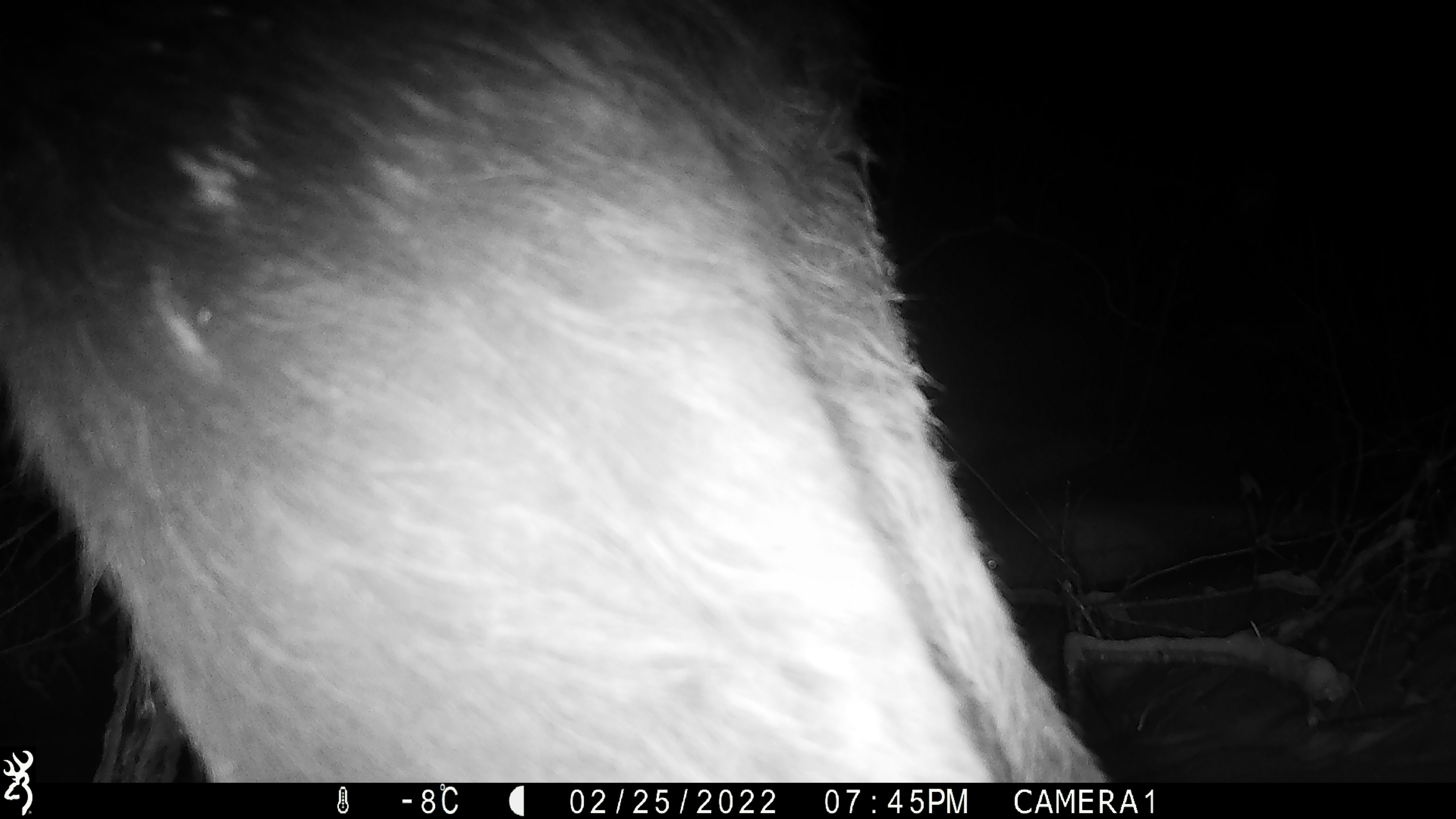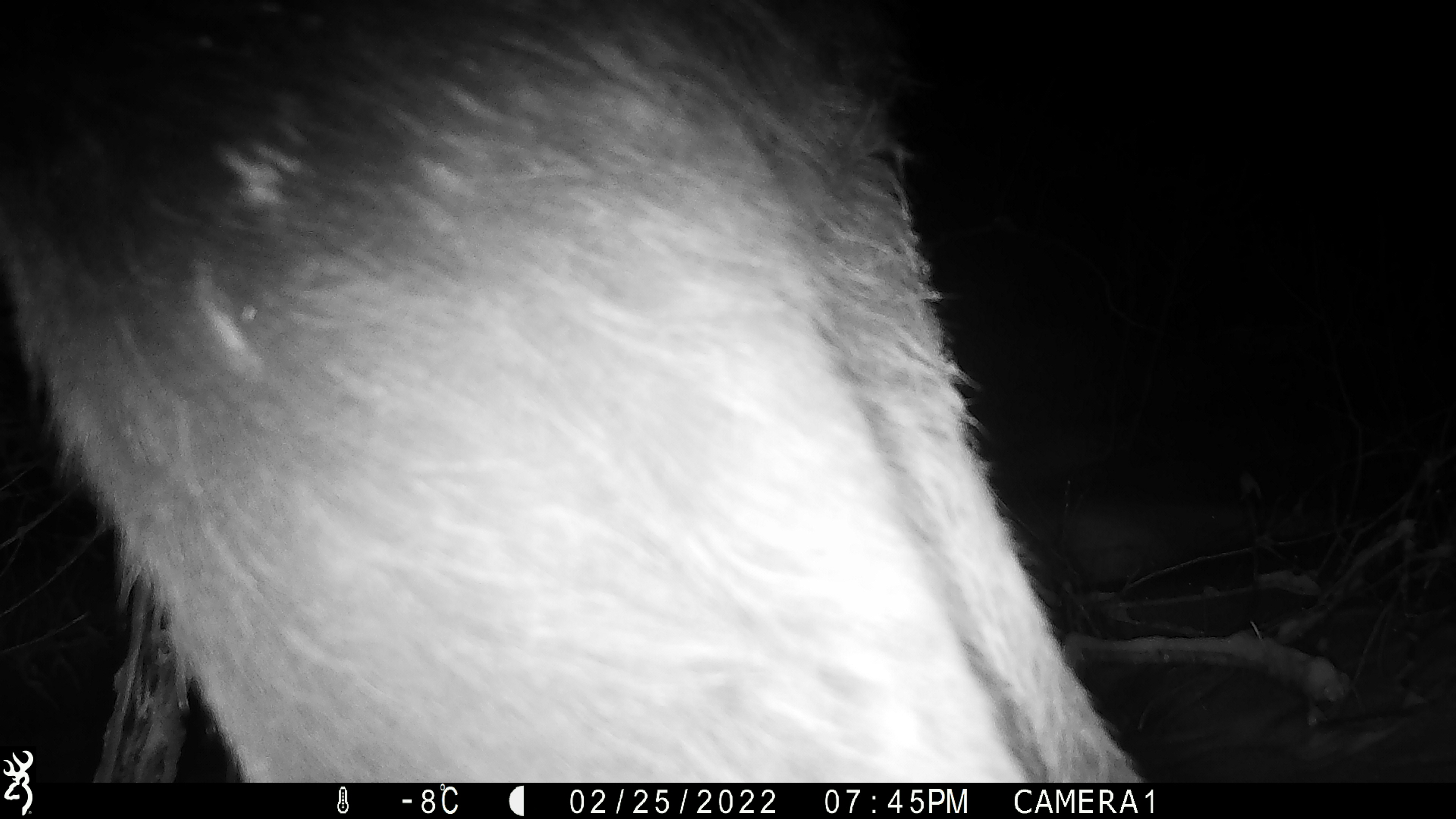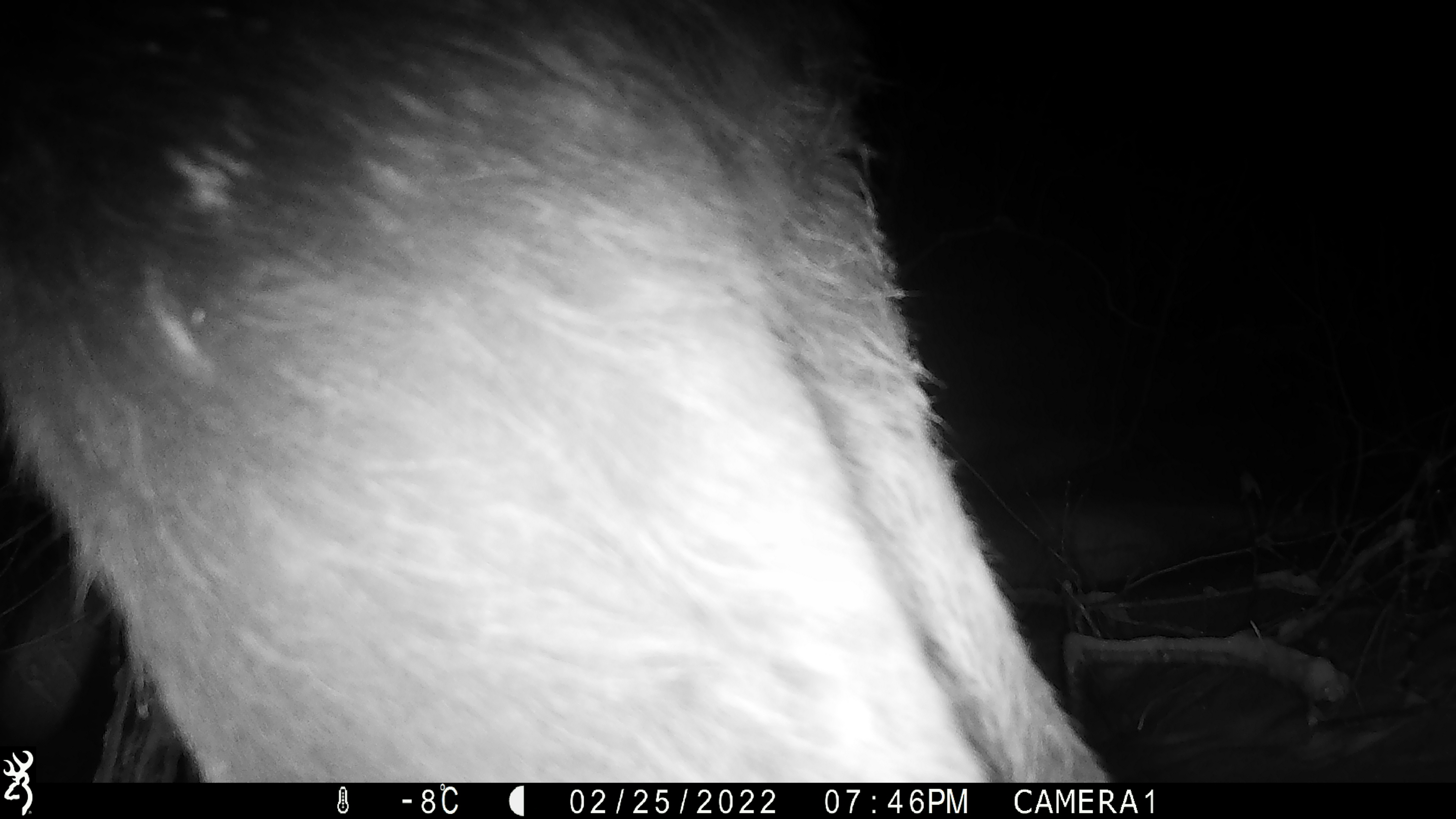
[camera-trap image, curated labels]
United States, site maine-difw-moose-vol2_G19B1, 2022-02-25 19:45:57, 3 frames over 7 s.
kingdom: Animalia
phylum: Chordata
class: Mammalia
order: Artiodactyla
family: Cervidae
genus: Alces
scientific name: Alces alces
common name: moose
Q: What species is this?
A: Moose (Alces alces).